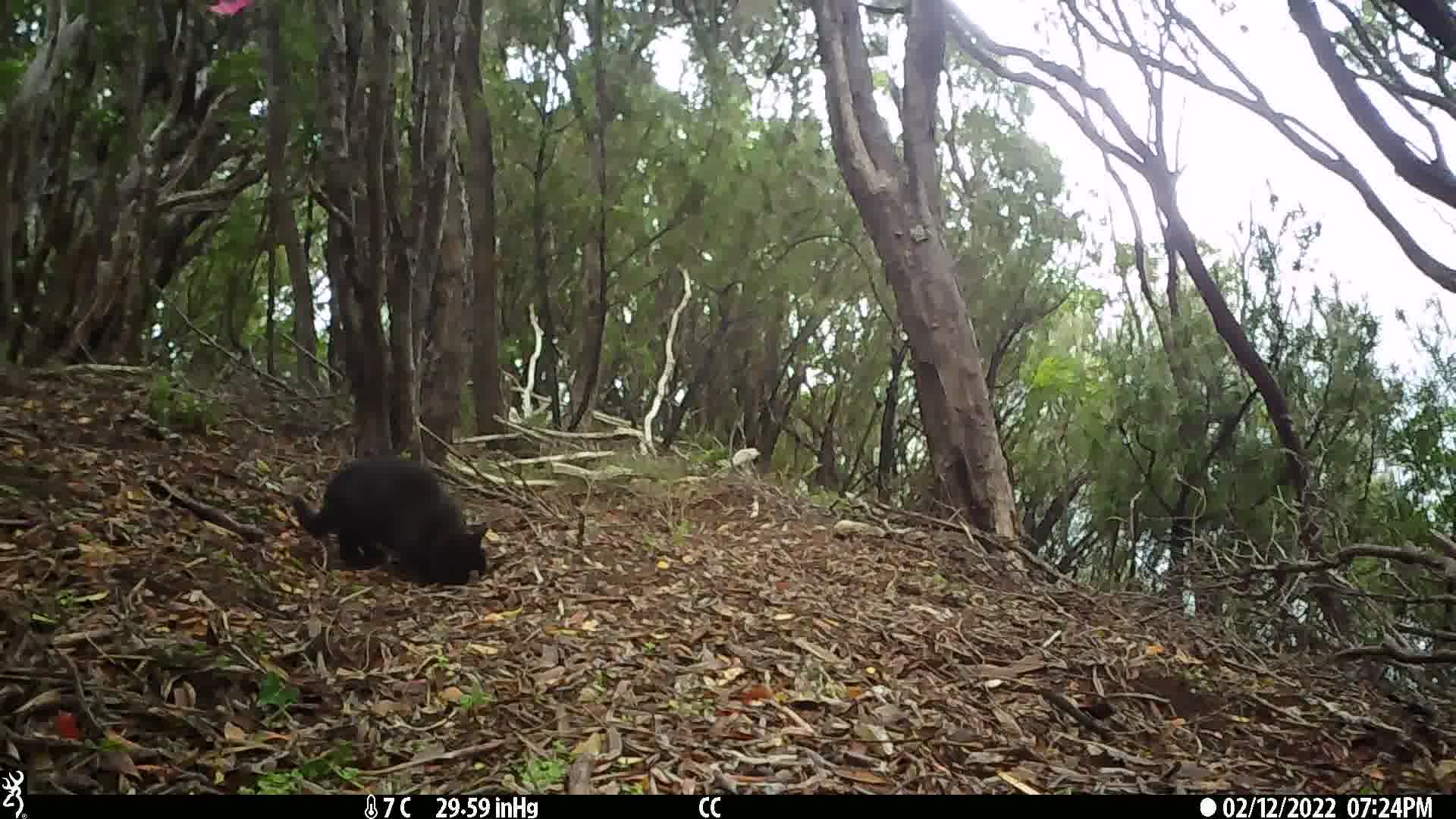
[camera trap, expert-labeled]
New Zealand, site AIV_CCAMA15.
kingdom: Animalia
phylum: Chordata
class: Mammalia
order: Carnivora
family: Felidae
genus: Felis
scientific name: Felis catus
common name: domestic cat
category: cat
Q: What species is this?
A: Cat (domestic cat) (Felis catus).